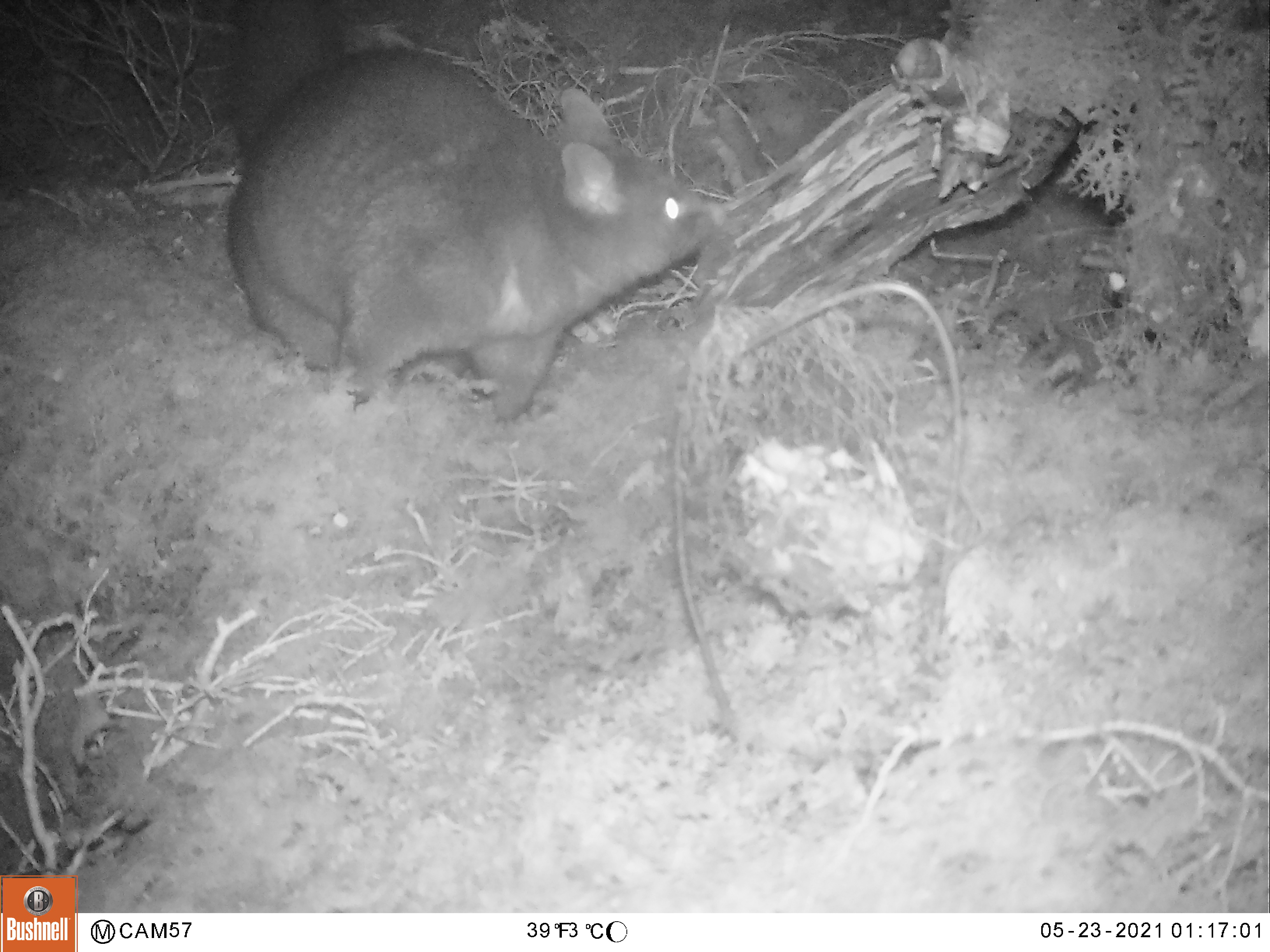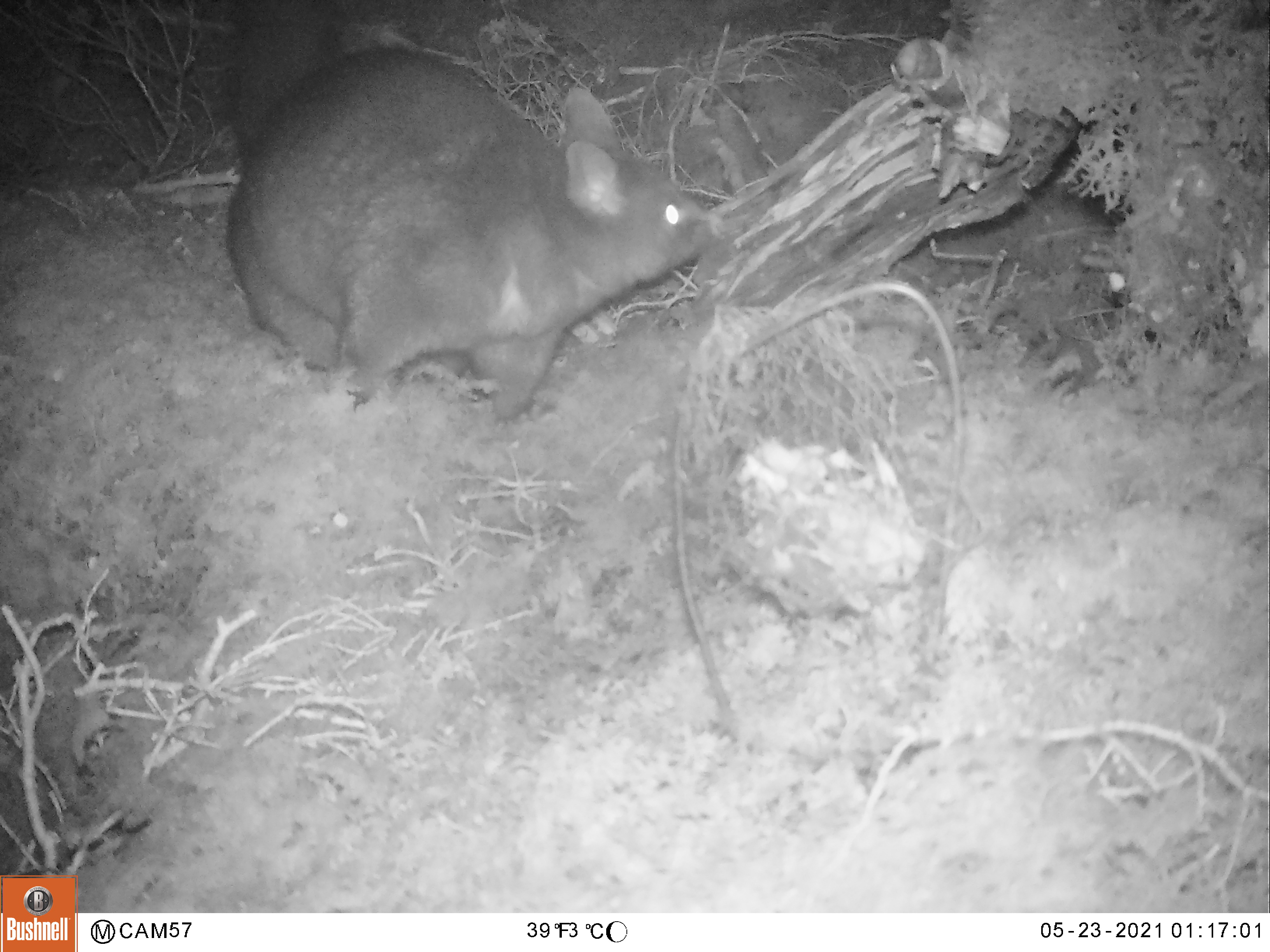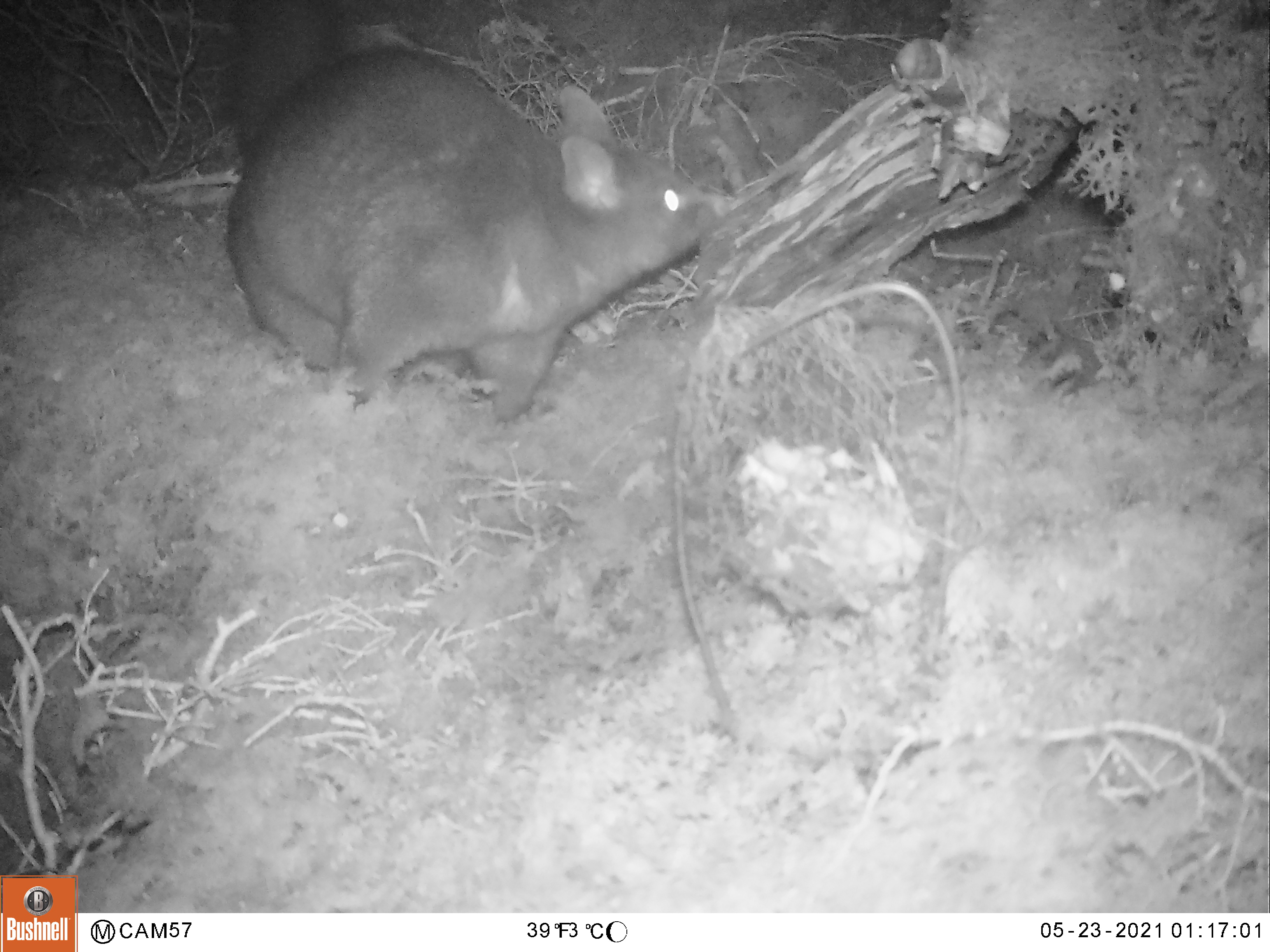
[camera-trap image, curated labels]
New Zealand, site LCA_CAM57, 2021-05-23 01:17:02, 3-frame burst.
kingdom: Animalia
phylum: Chordata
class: Mammalia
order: Diprotodontia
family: Phalangeridae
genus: Trichosurus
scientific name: Trichosurus vulpecula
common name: common brushtail possum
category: possum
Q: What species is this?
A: Possum (common brushtail possum) (Trichosurus vulpecula).